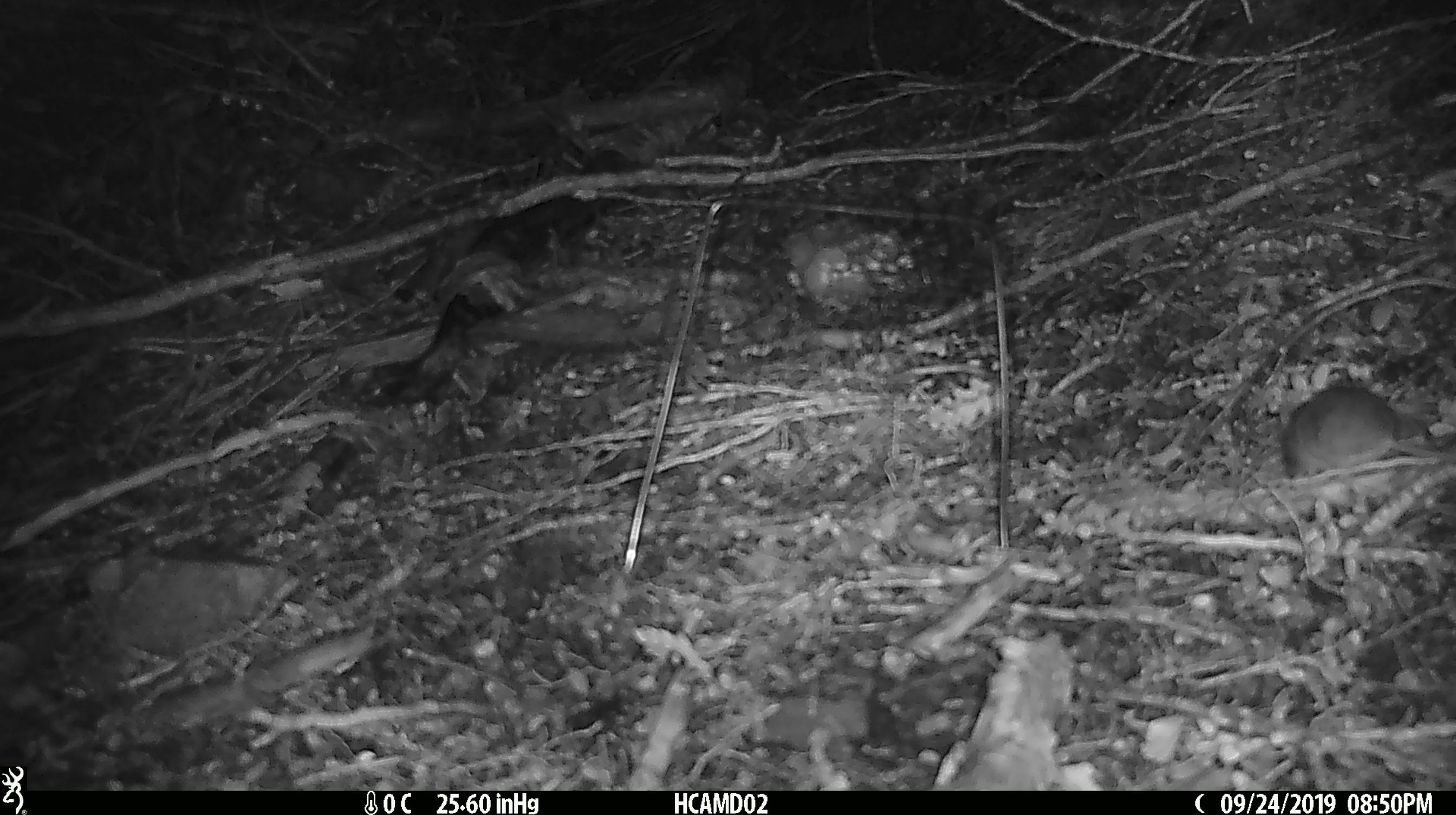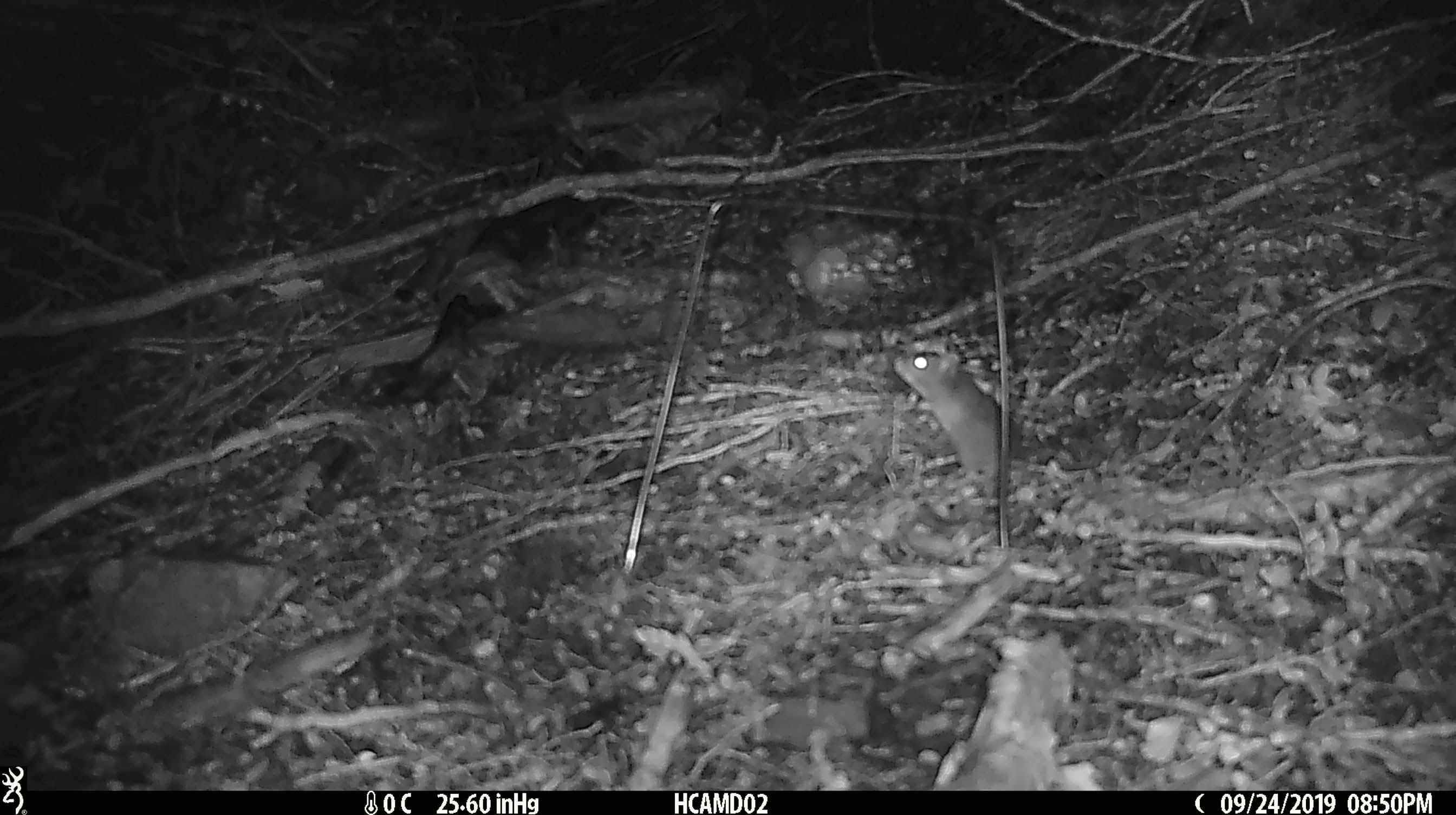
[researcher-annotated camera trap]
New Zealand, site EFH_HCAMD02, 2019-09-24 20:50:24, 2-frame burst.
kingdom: Animalia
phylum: Chordata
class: Mammalia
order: Rodentia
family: Muridae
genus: Mus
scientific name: Mus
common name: mouse